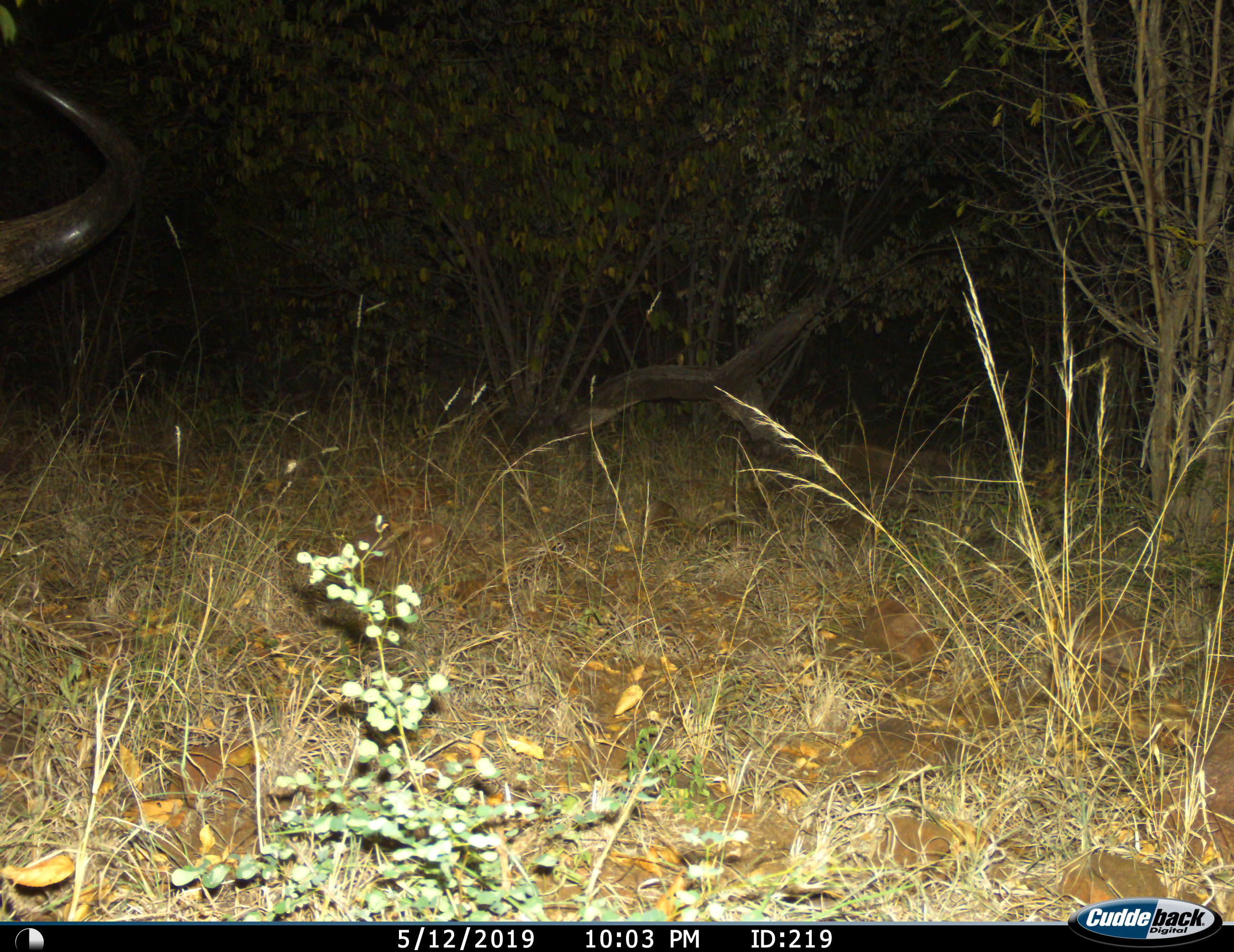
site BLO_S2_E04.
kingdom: Animalia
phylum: Chordata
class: Mammalia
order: Artiodactyla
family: Bovidae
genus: Syncerus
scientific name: Syncerus caffer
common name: african buffalo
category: buffalo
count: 1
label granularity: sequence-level